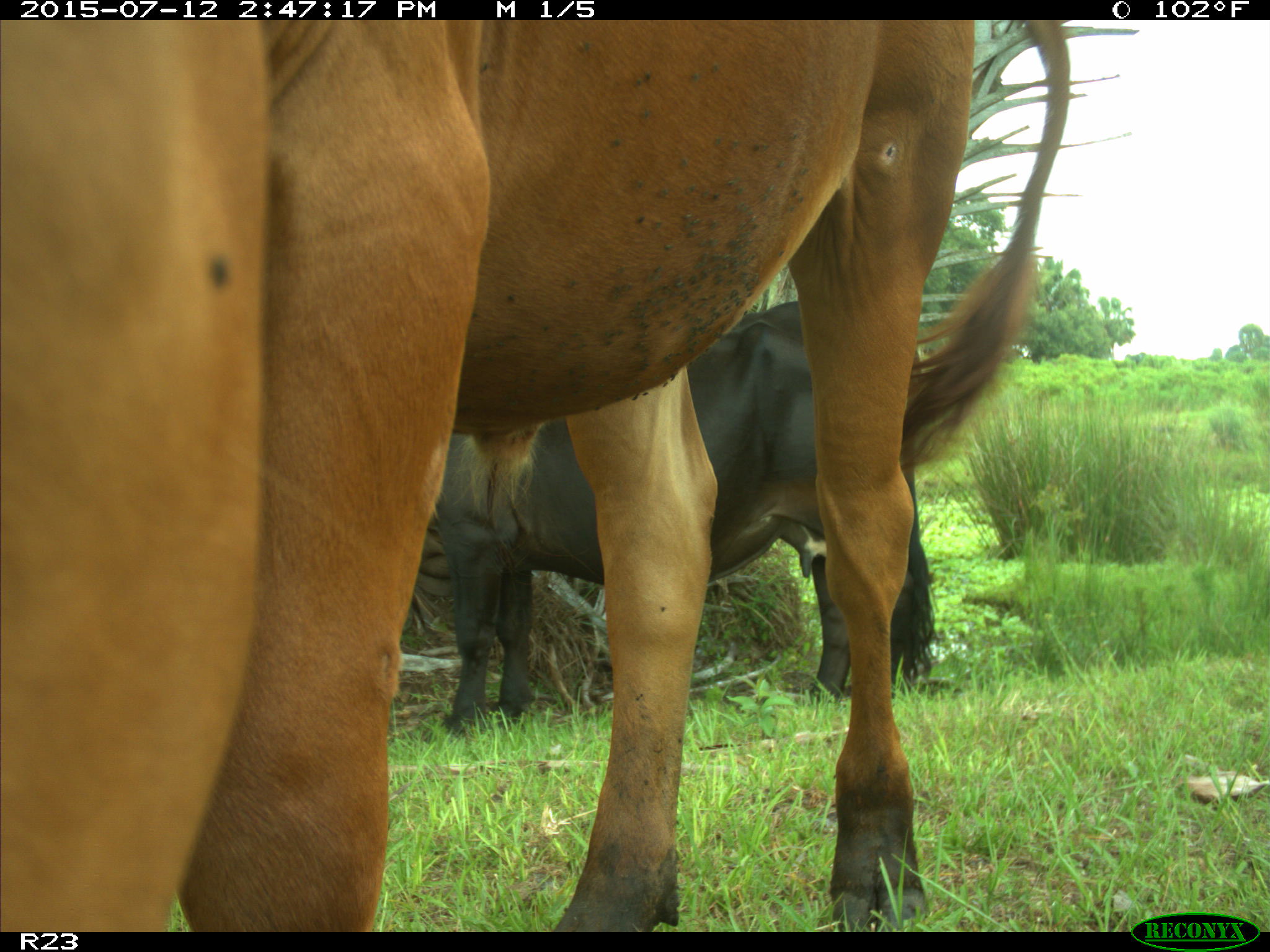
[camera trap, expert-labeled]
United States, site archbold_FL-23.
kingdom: Animalia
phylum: Chordata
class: Mammalia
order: Artiodactyla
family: Bovidae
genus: Bos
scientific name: Bos taurus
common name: domestic cow